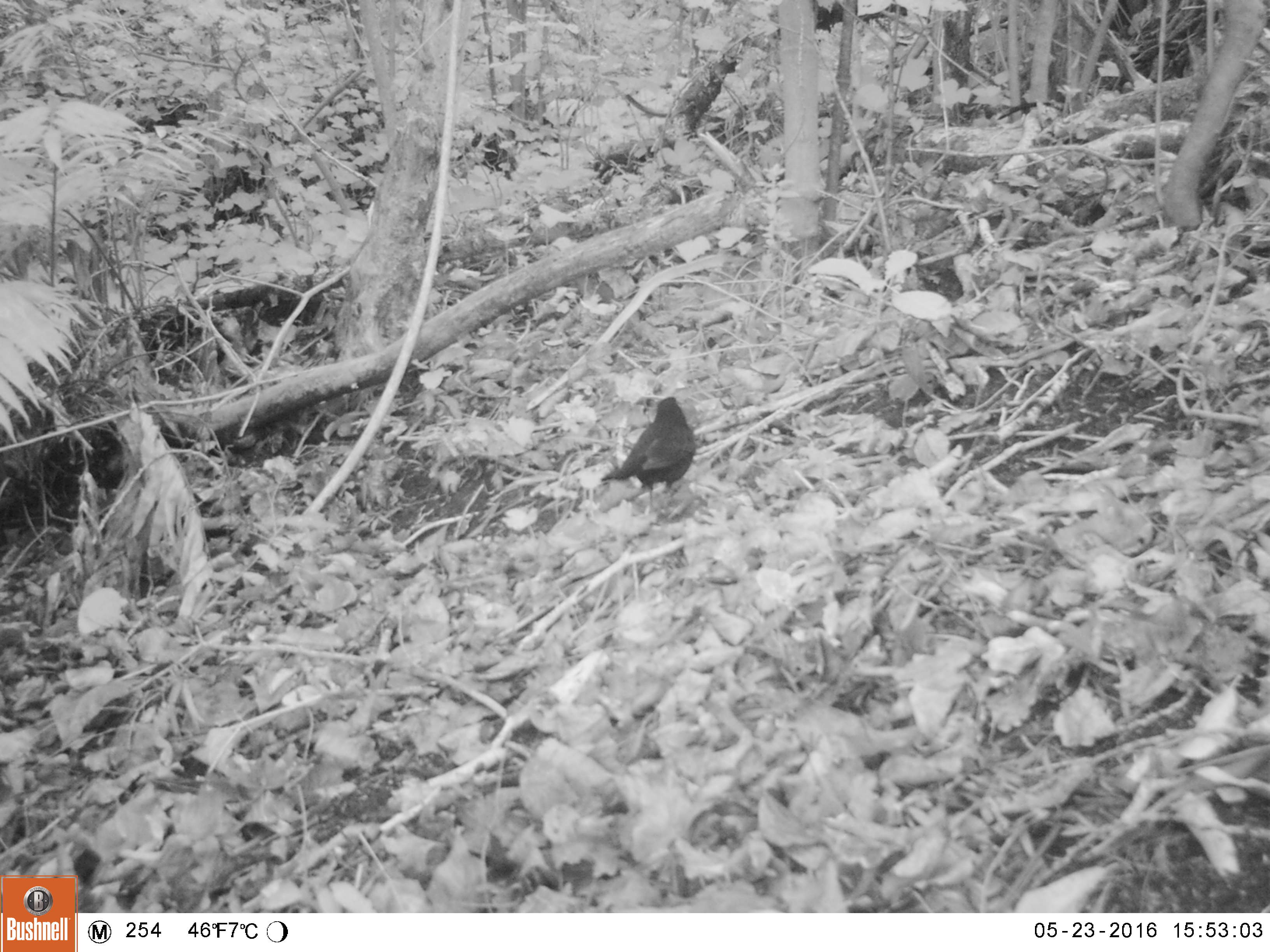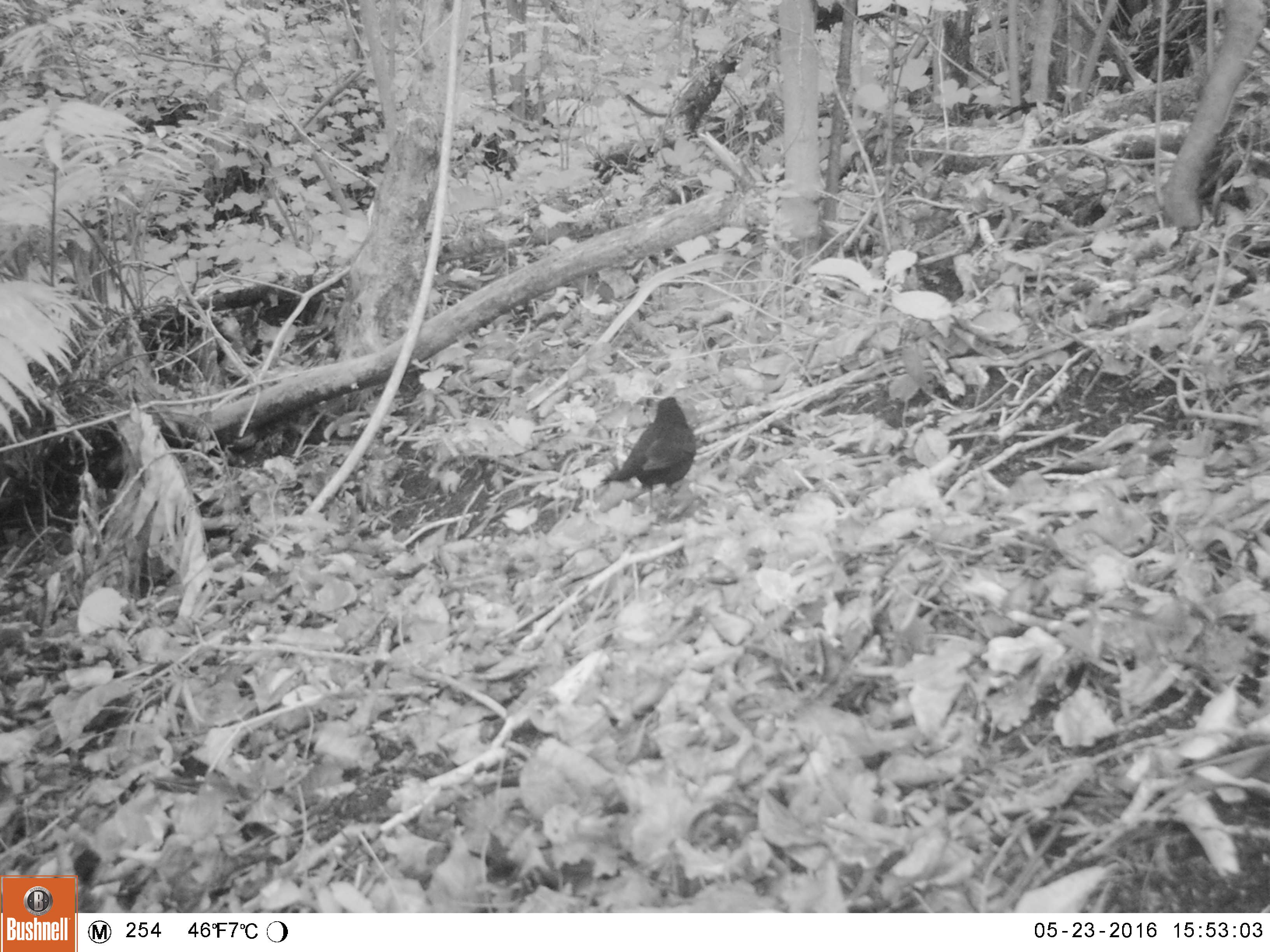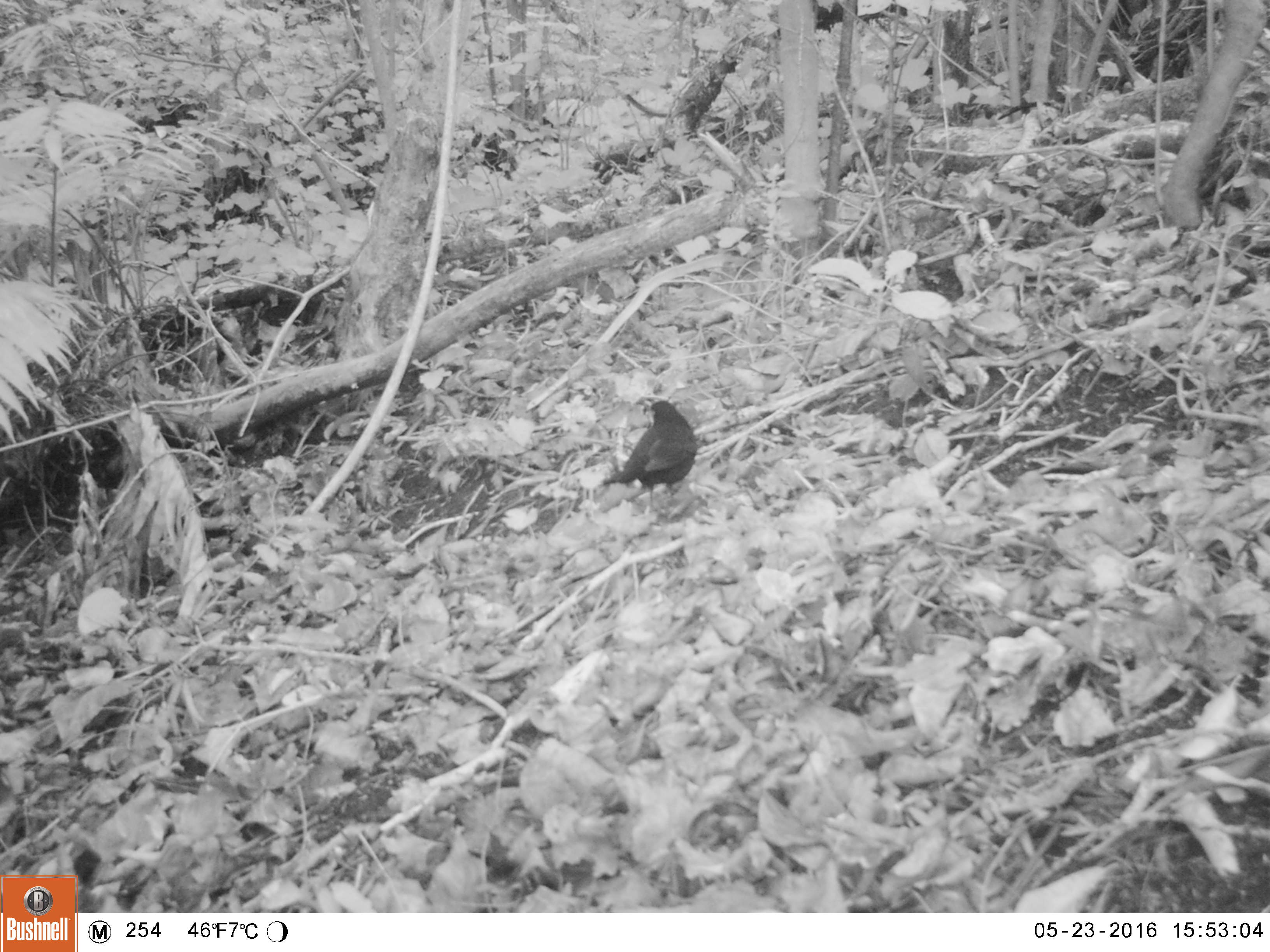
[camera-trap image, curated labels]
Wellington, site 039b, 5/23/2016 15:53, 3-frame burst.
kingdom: Animalia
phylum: Chordata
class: Aves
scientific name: Aves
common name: bird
Bird (Aves).